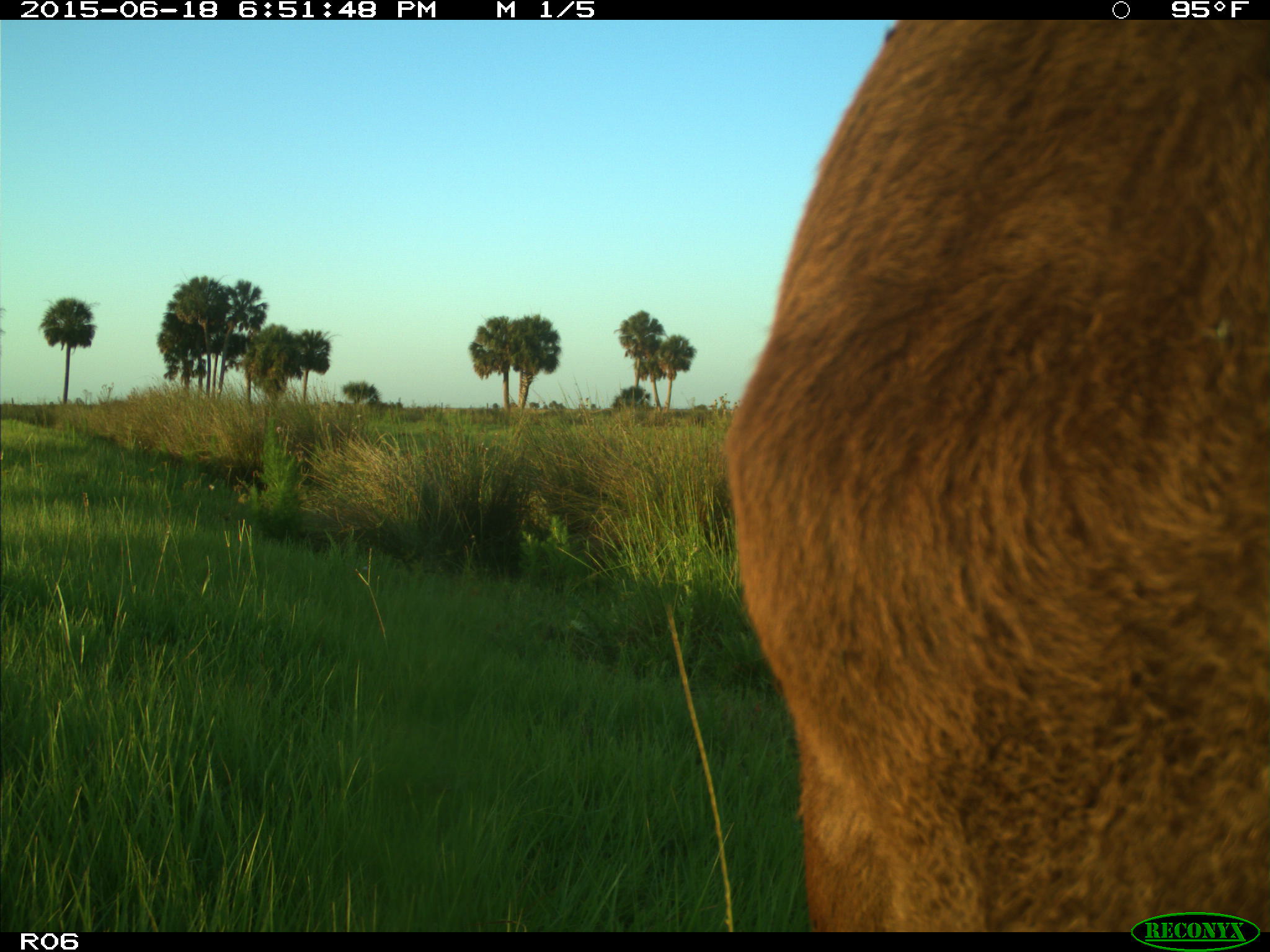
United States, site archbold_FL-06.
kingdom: Animalia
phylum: Chordata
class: Mammalia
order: Artiodactyla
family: Bovidae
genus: Bos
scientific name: Bos taurus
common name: domestic cow